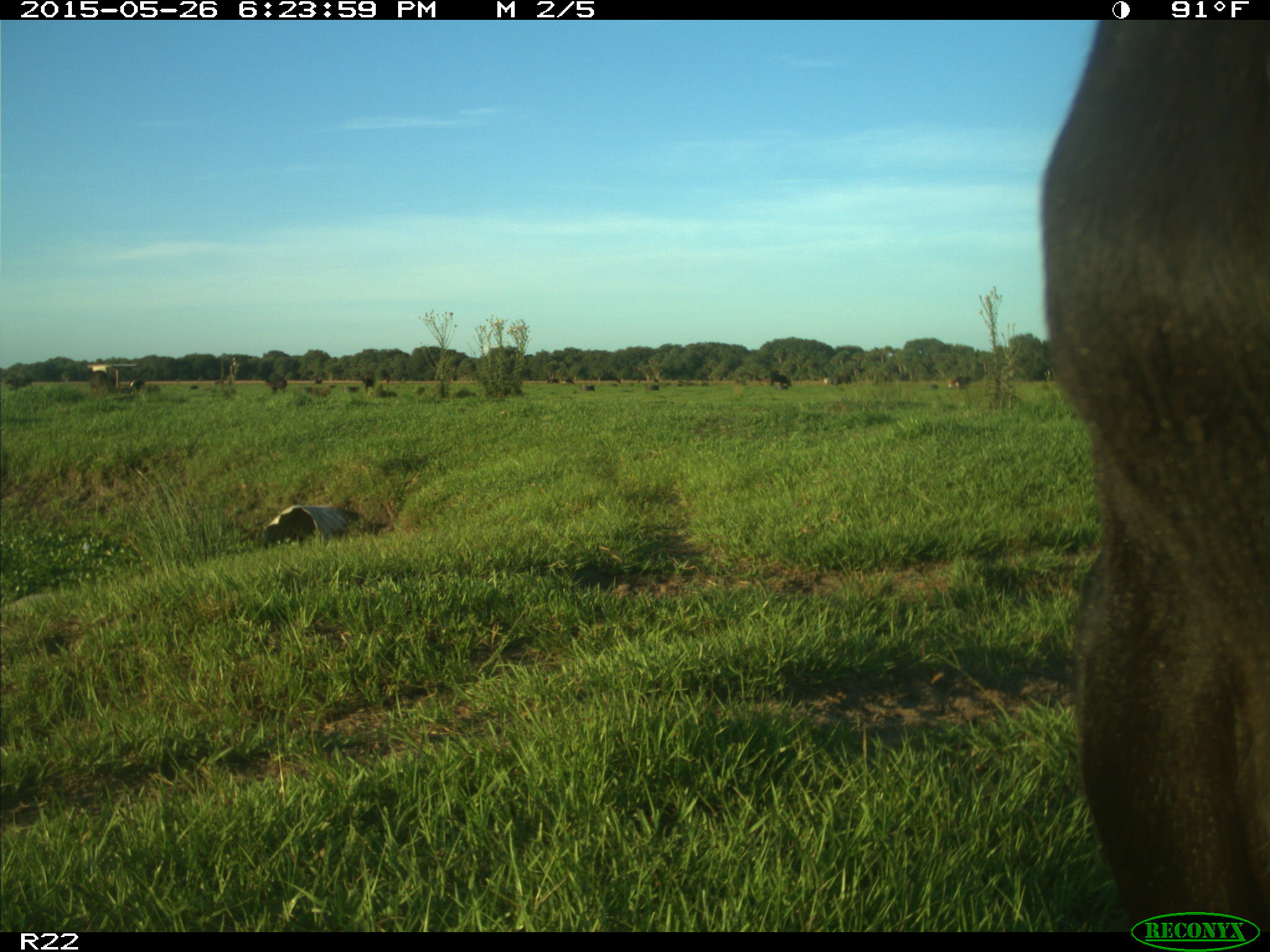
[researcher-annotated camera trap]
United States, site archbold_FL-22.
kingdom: Animalia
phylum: Chordata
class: Mammalia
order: Artiodactyla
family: Bovidae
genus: Bos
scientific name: Bos taurus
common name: domestic cow